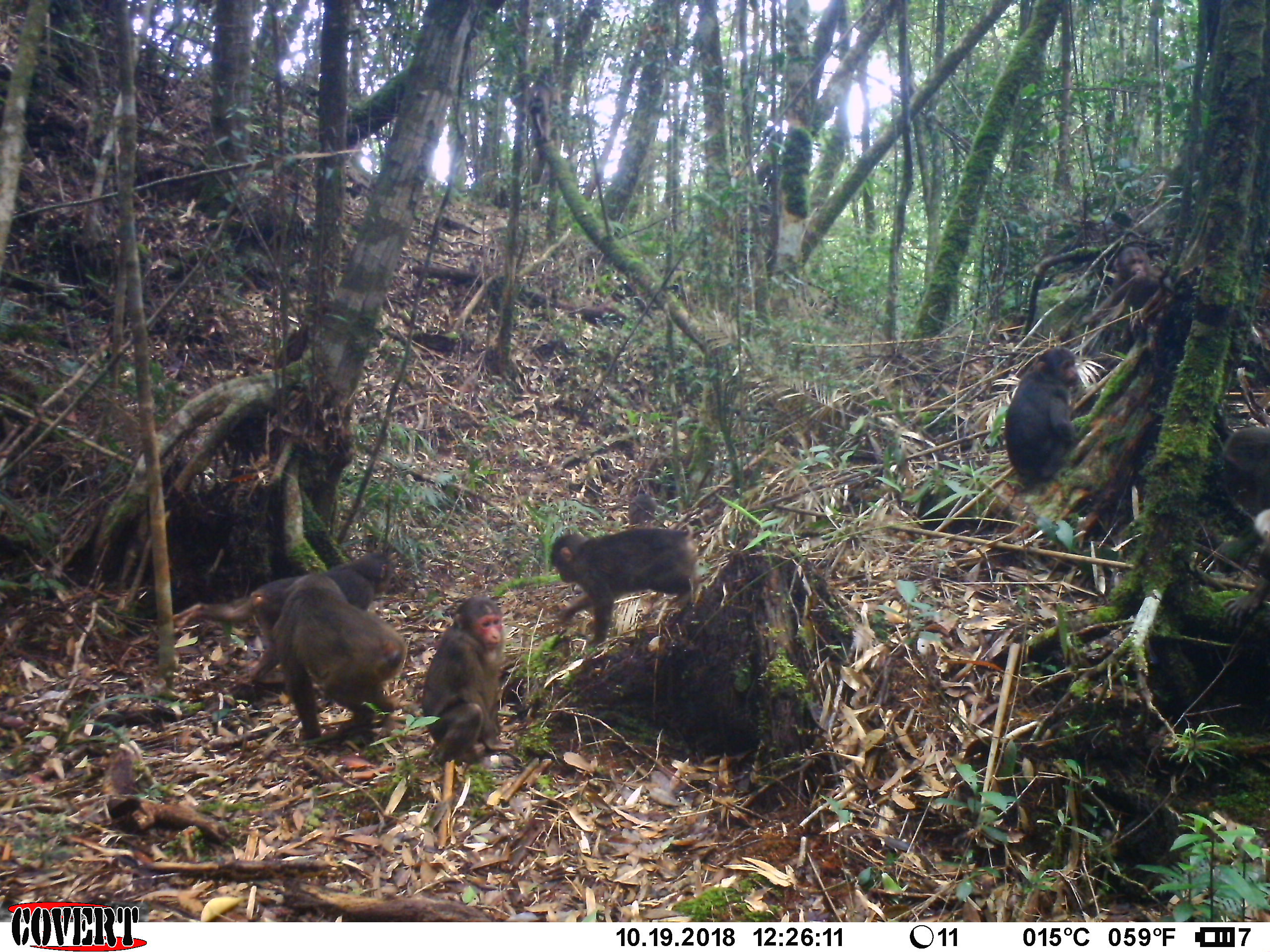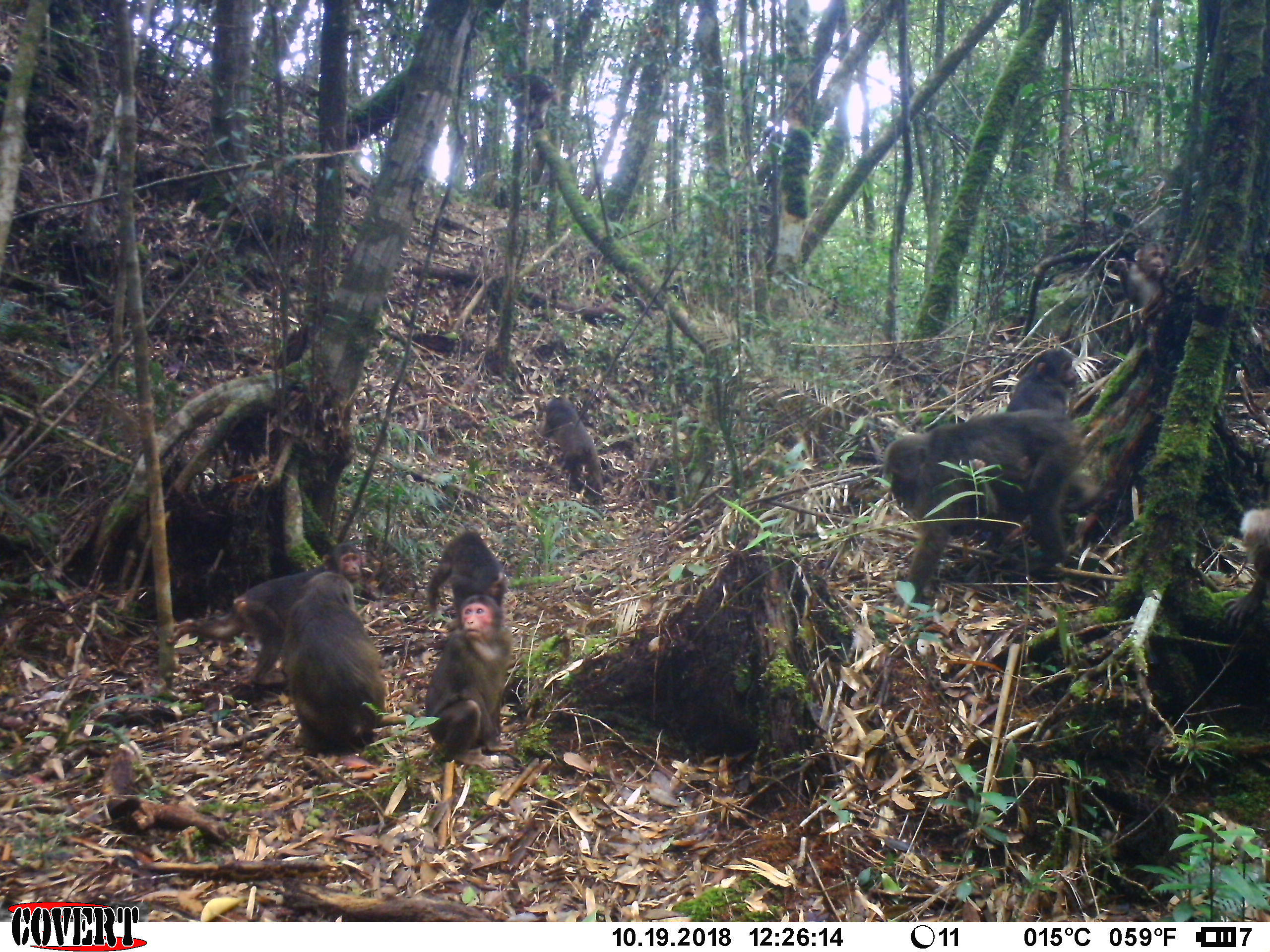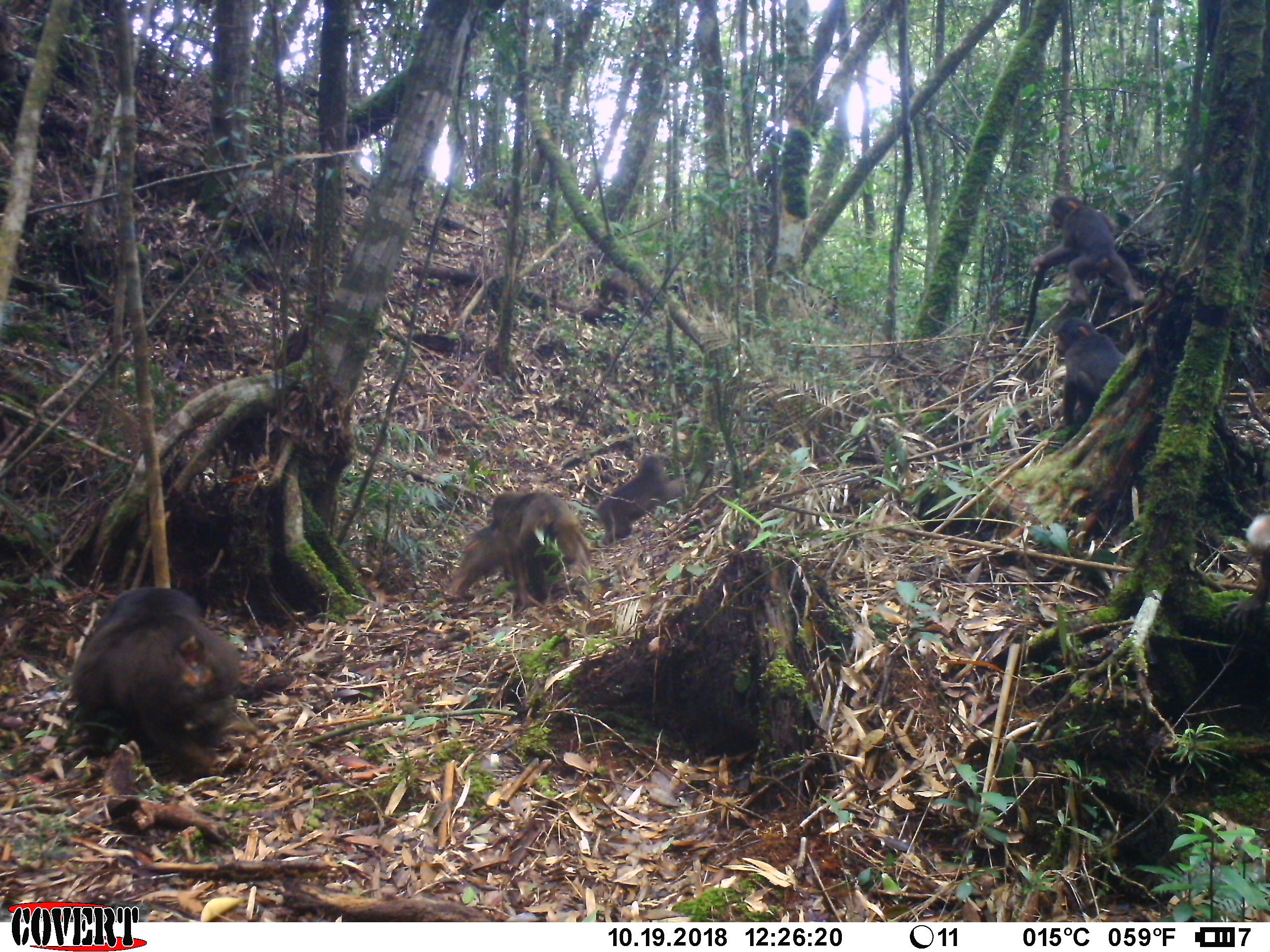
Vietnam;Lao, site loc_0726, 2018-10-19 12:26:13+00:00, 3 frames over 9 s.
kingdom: Animalia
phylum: Chordata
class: Mammalia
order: Primates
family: Cercopithecidae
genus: Macaca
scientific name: Macaca arctoides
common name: stump-tailed macaque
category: stump tailed macaque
Stump tailed macaque (stump-tailed macaque) (Macaca arctoides). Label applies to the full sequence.